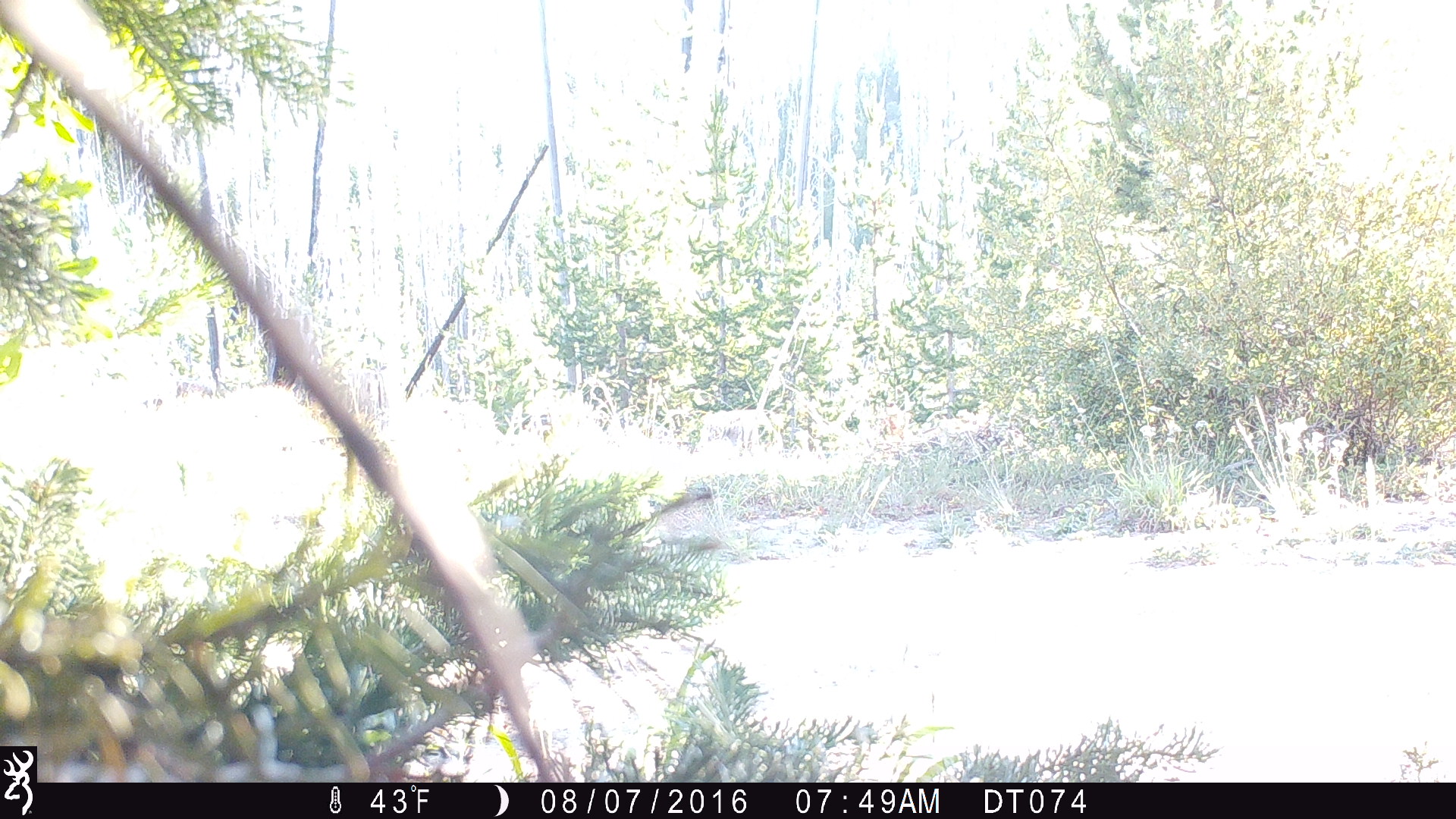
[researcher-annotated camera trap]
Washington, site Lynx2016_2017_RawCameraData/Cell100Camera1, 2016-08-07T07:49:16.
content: unidentified animal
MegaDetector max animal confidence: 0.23